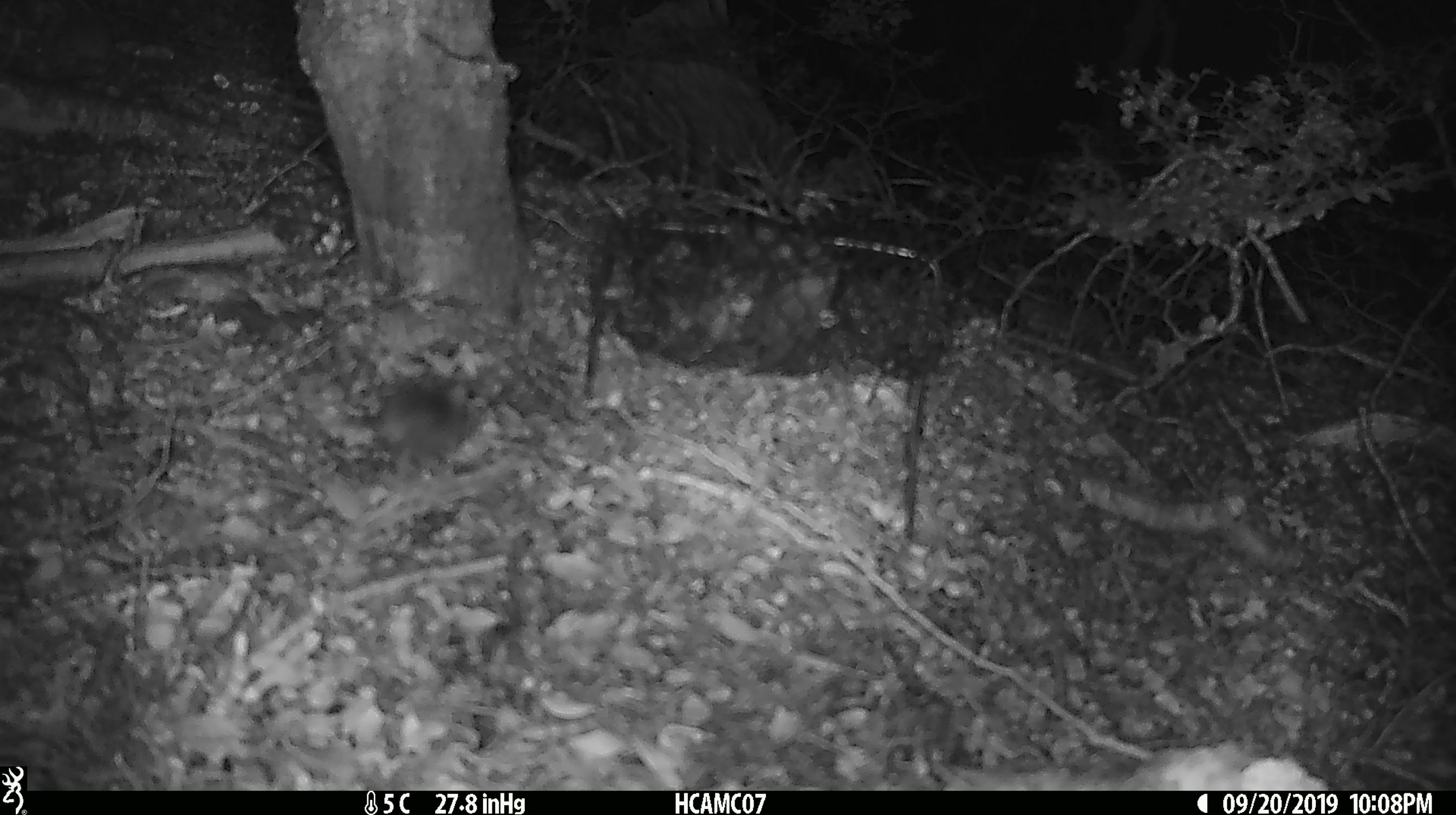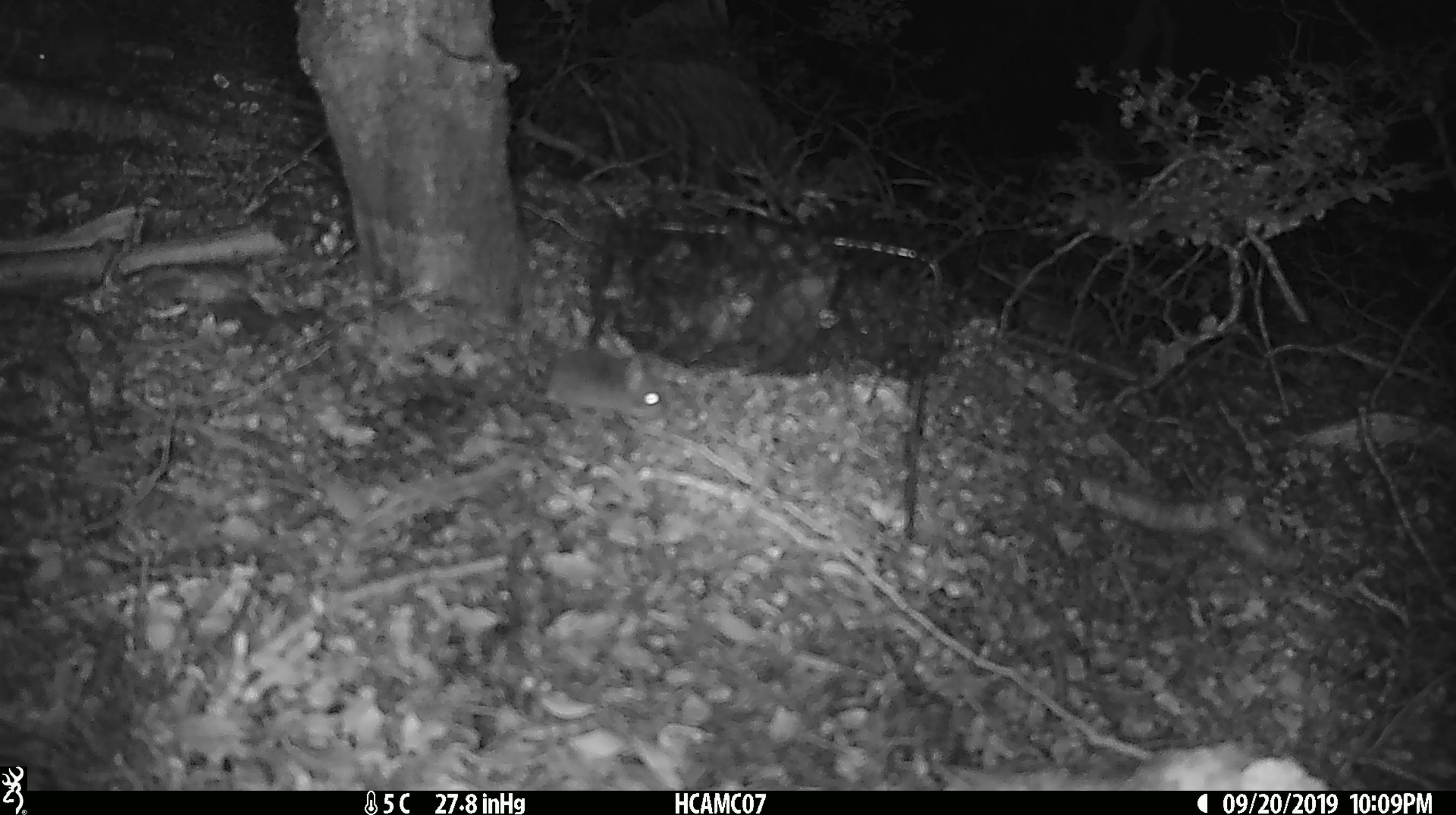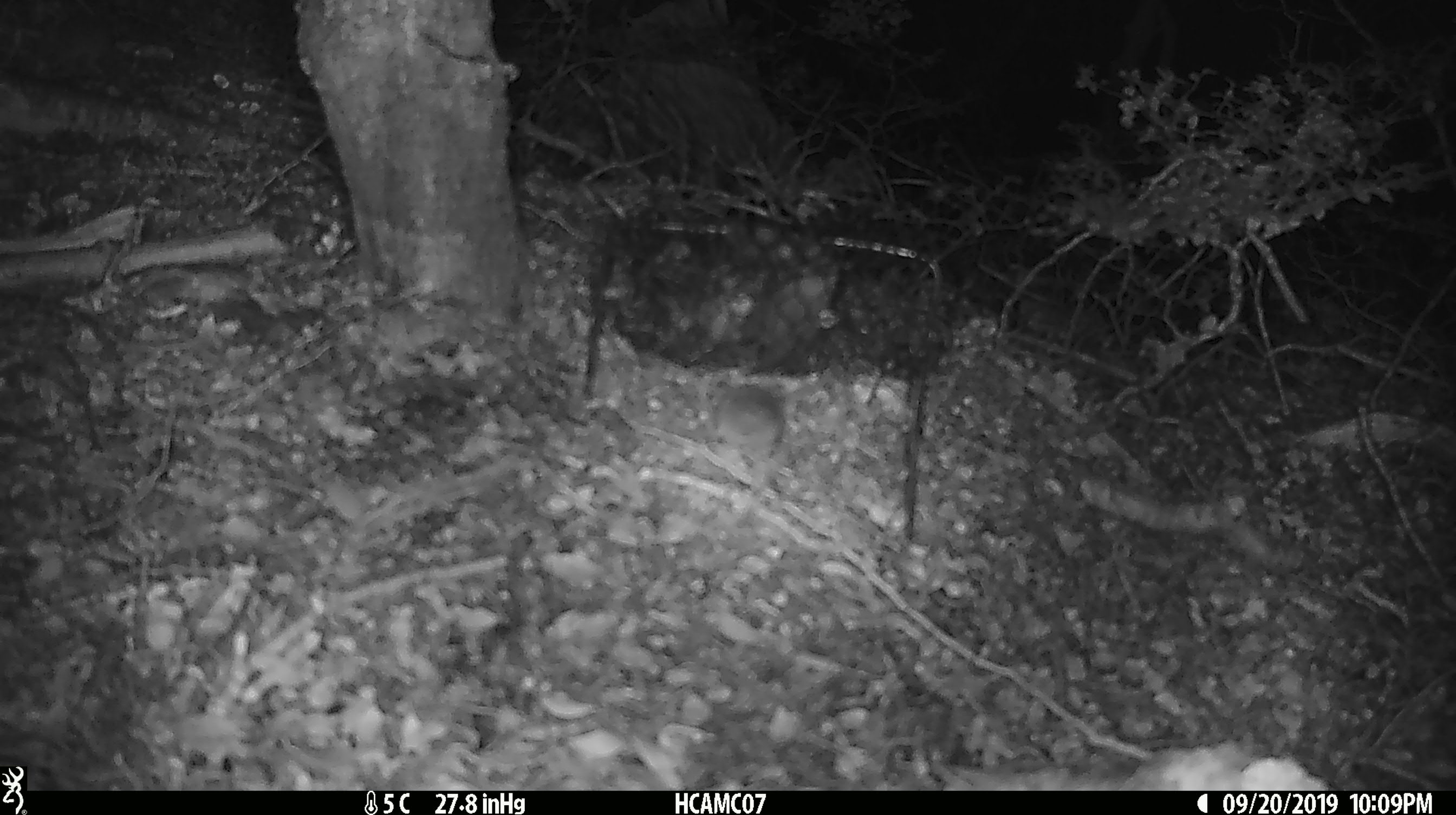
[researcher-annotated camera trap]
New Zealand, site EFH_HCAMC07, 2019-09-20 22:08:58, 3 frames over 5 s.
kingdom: Animalia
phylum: Chordata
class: Mammalia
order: Rodentia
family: Muridae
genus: Mus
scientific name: Mus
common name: mouse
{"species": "mouse (Mus)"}